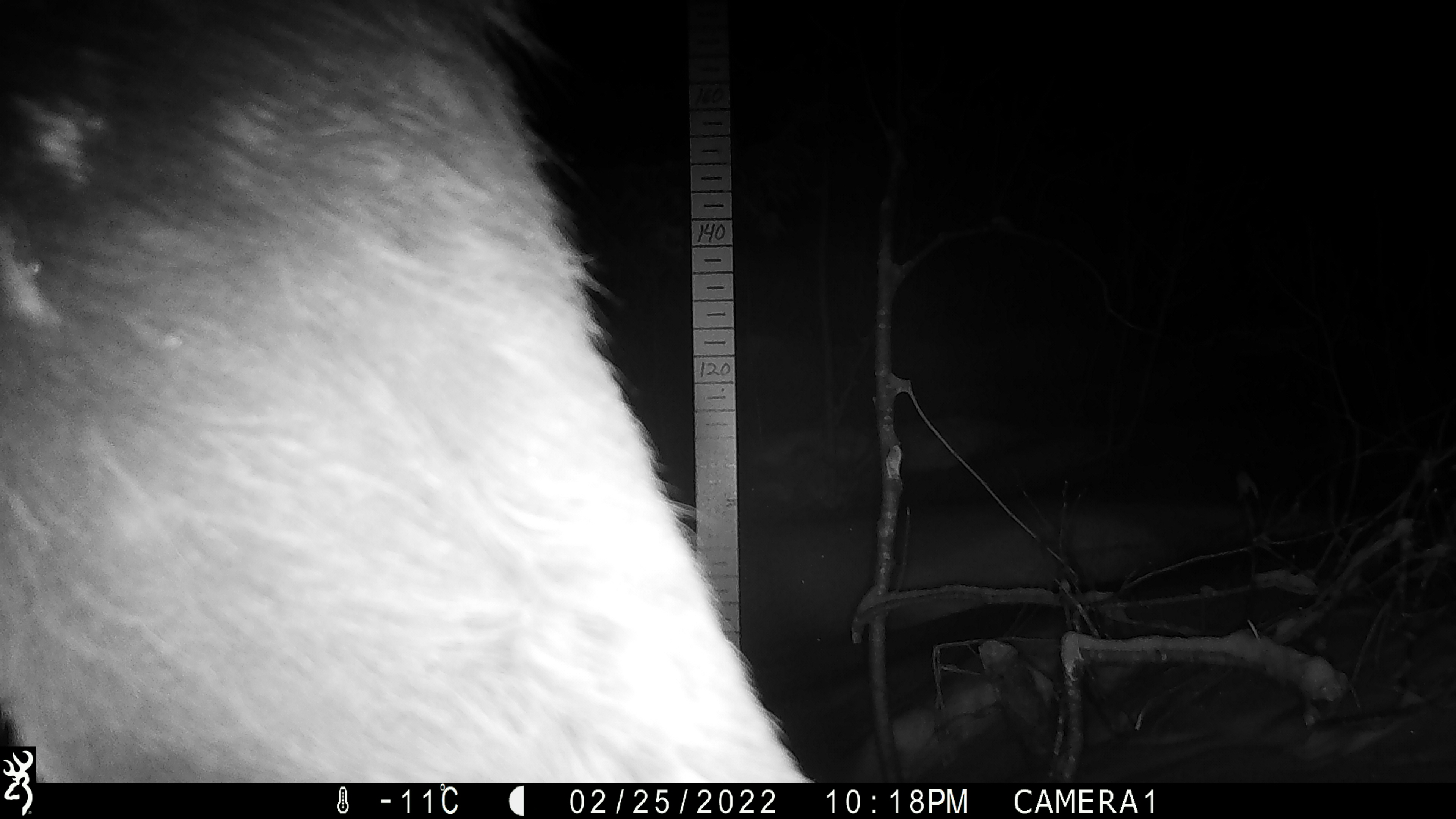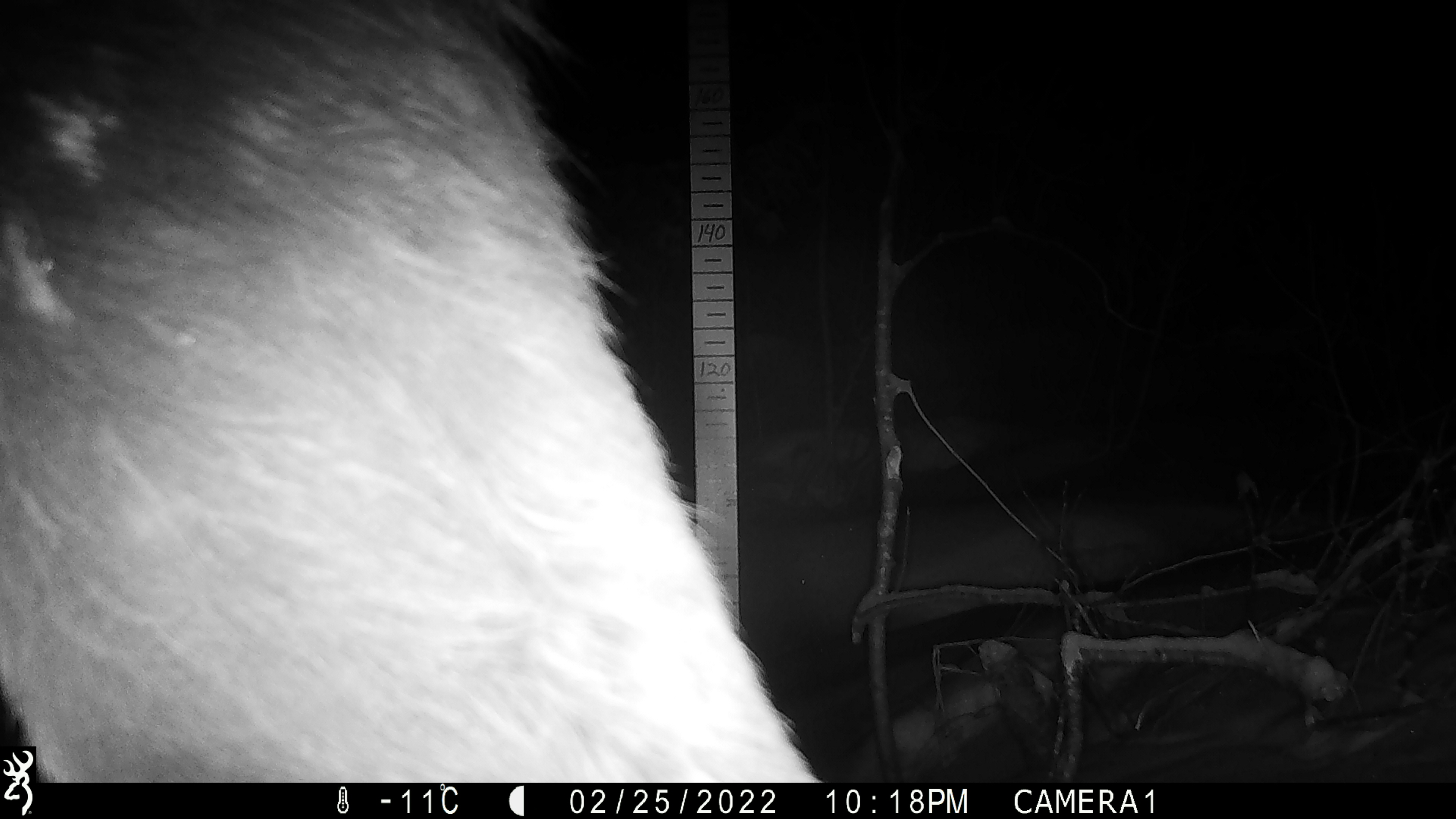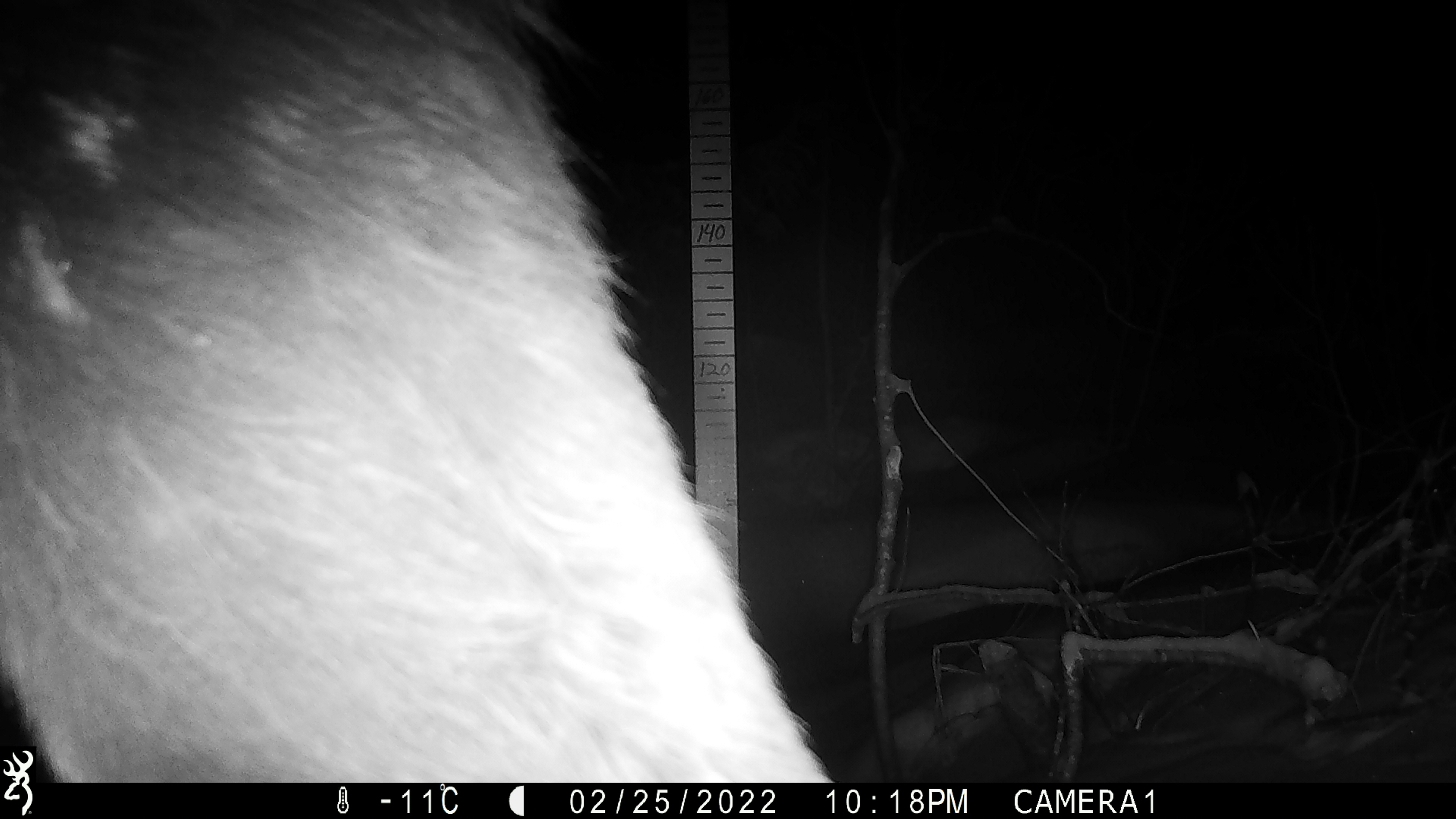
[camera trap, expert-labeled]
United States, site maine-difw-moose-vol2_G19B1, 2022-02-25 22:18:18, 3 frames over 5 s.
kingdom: Animalia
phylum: Chordata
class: Mammalia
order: Artiodactyla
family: Cervidae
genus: Alces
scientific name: Alces alces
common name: moose